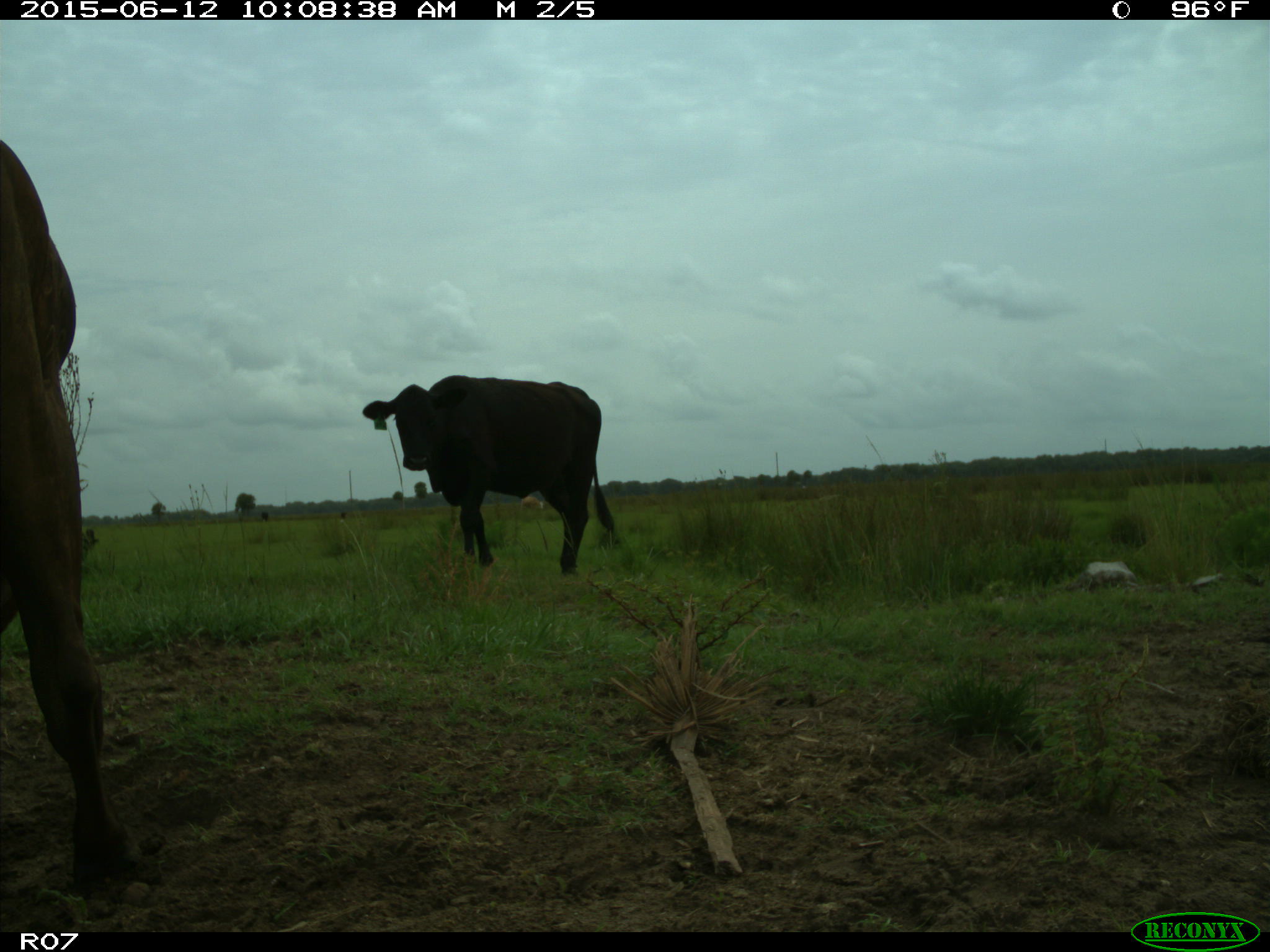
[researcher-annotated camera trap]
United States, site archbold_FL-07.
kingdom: Animalia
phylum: Chordata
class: Mammalia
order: Artiodactyla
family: Bovidae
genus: Bos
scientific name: Bos taurus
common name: domestic cow